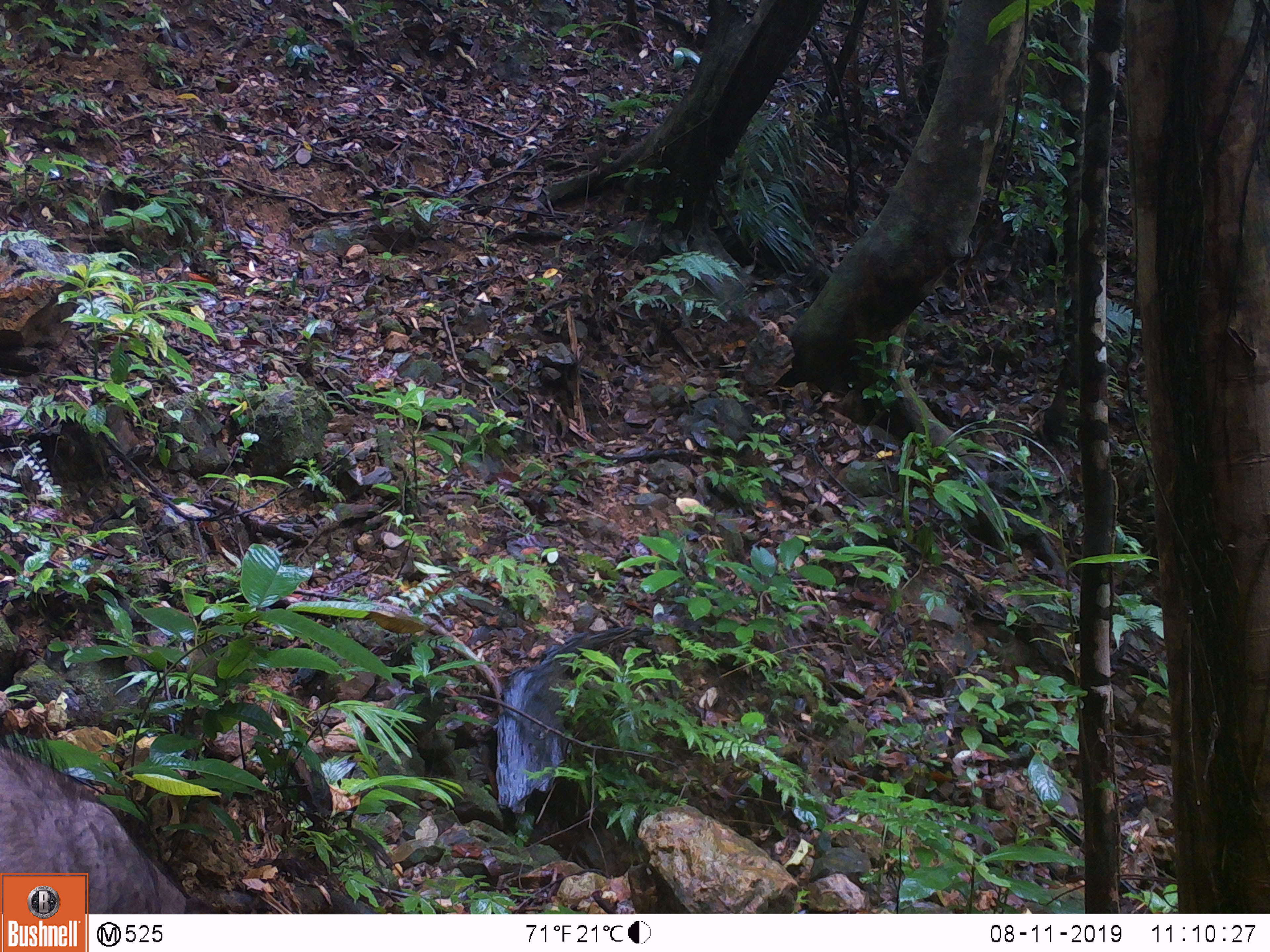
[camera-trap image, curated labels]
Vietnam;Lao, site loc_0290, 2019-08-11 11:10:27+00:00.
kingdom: Animalia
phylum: Chordata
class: Mammalia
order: Artiodactyla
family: Suidae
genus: Sus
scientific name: Sus scrofa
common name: eurasian wild pig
Eurasian wild pig (Sus scrofa). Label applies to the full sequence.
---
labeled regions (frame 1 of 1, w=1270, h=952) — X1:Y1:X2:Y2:
eurasian wild pig: 0:718:187:914